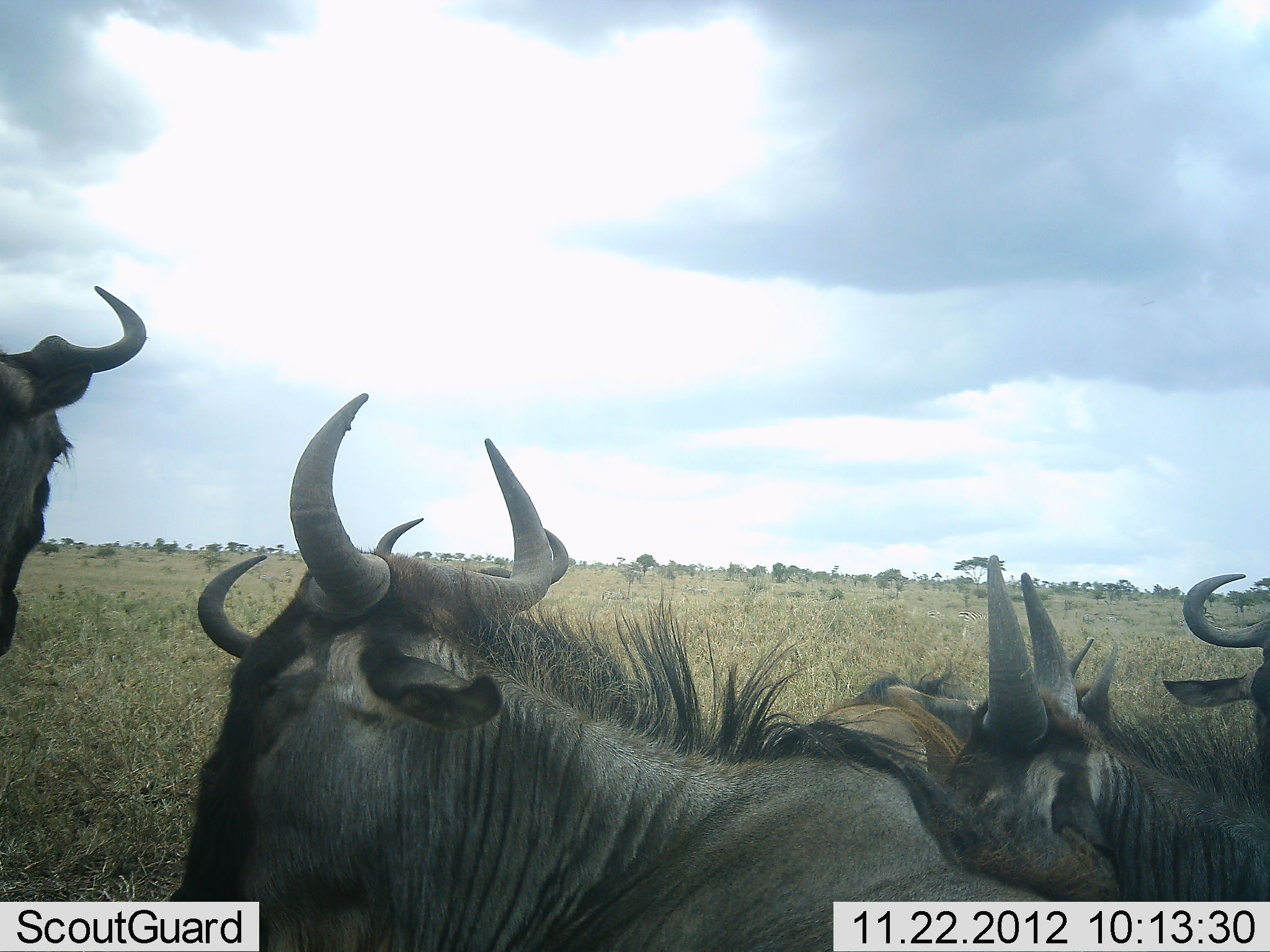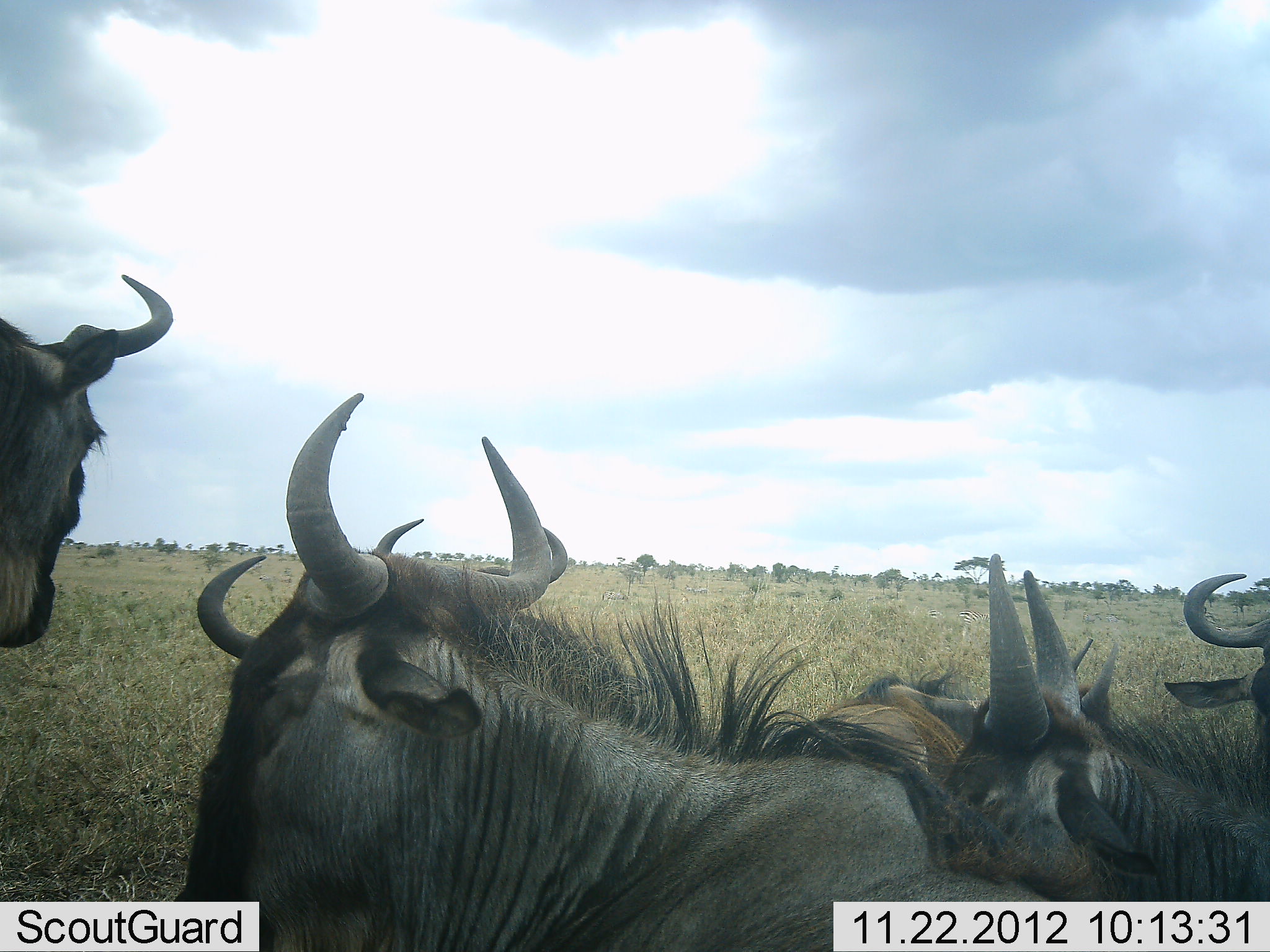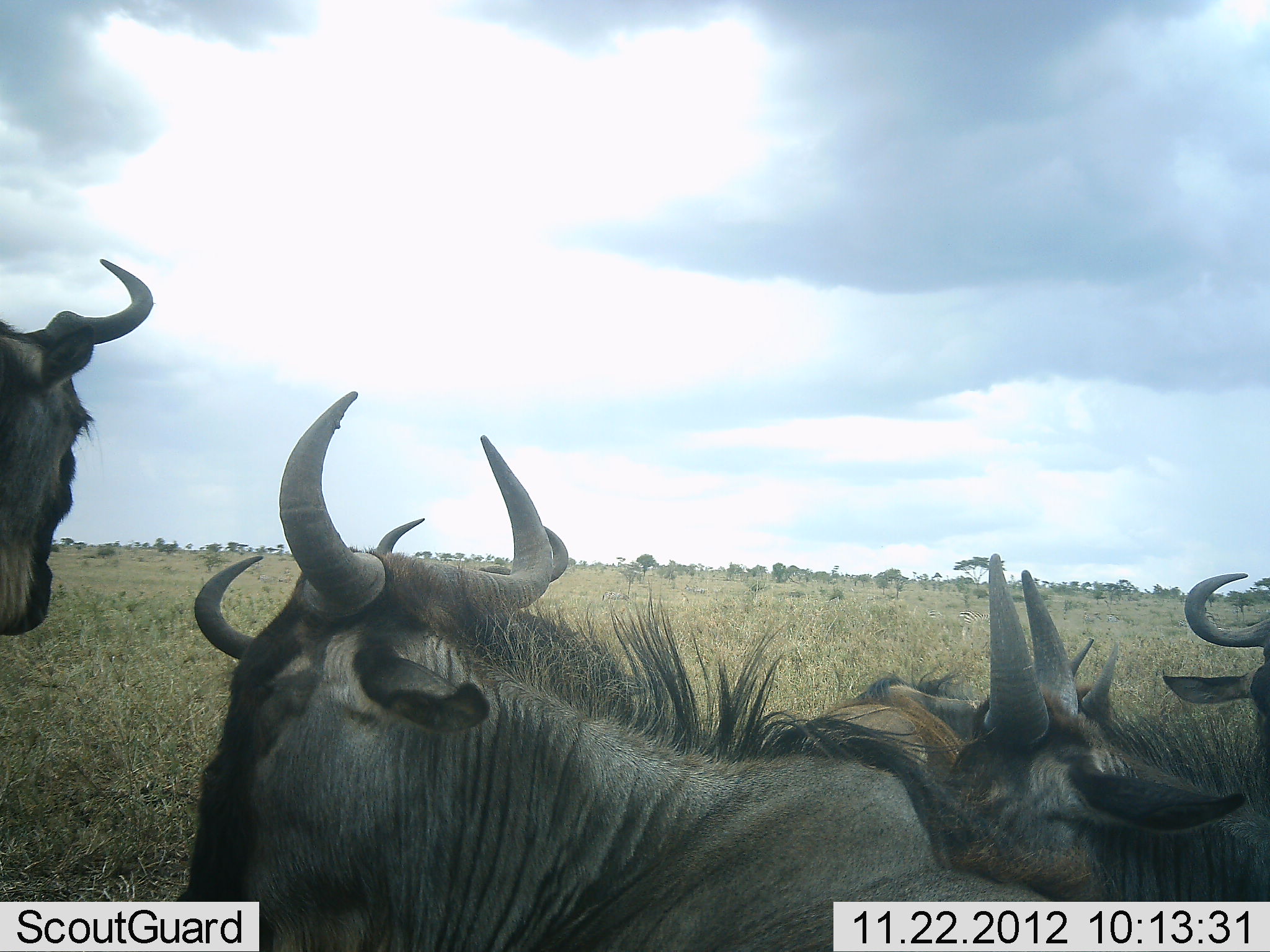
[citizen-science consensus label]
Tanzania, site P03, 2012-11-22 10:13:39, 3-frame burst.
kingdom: Animalia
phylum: Chordata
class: Mammalia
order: Artiodactyla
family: Bovidae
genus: Connochaetes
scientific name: Connochaetes taurinus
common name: blue wildebeest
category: wildebeest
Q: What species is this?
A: Wildebeest (blue wildebeest) (Connochaetes taurinus).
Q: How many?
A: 5.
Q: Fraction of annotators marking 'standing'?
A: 90%.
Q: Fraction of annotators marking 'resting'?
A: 60%.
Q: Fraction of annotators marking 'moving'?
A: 0%.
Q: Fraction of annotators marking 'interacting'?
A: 0%.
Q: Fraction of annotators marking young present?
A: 10%.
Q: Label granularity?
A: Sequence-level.